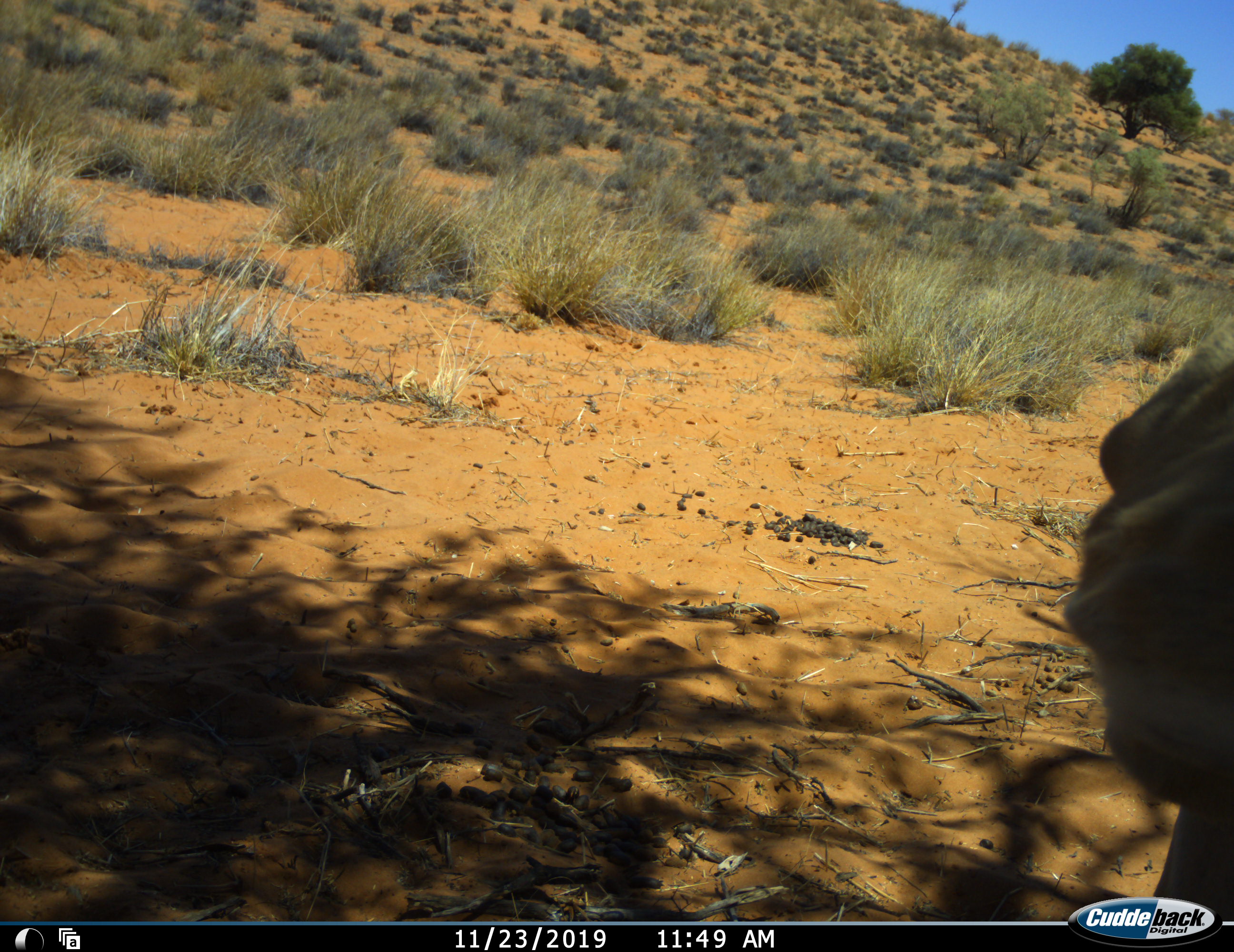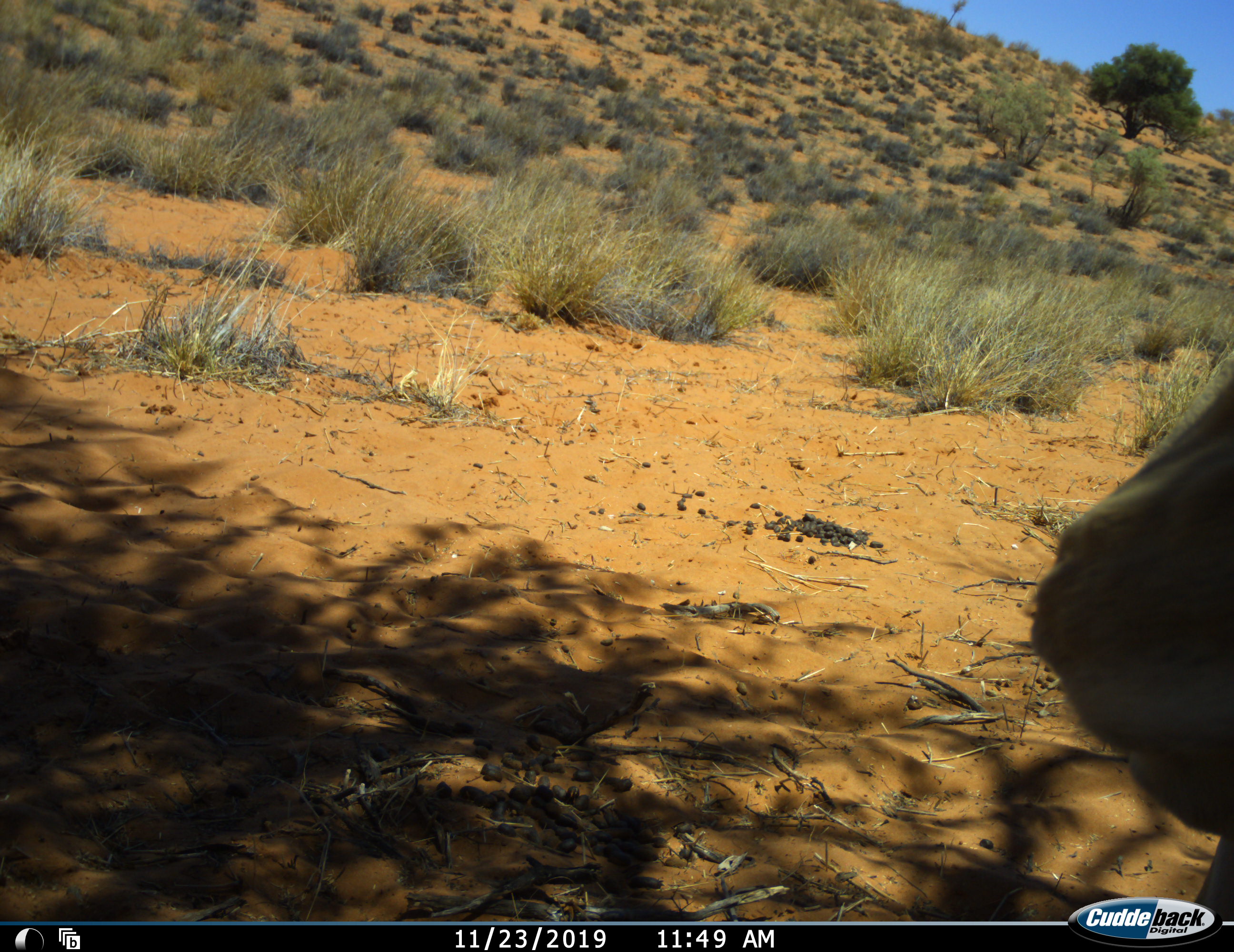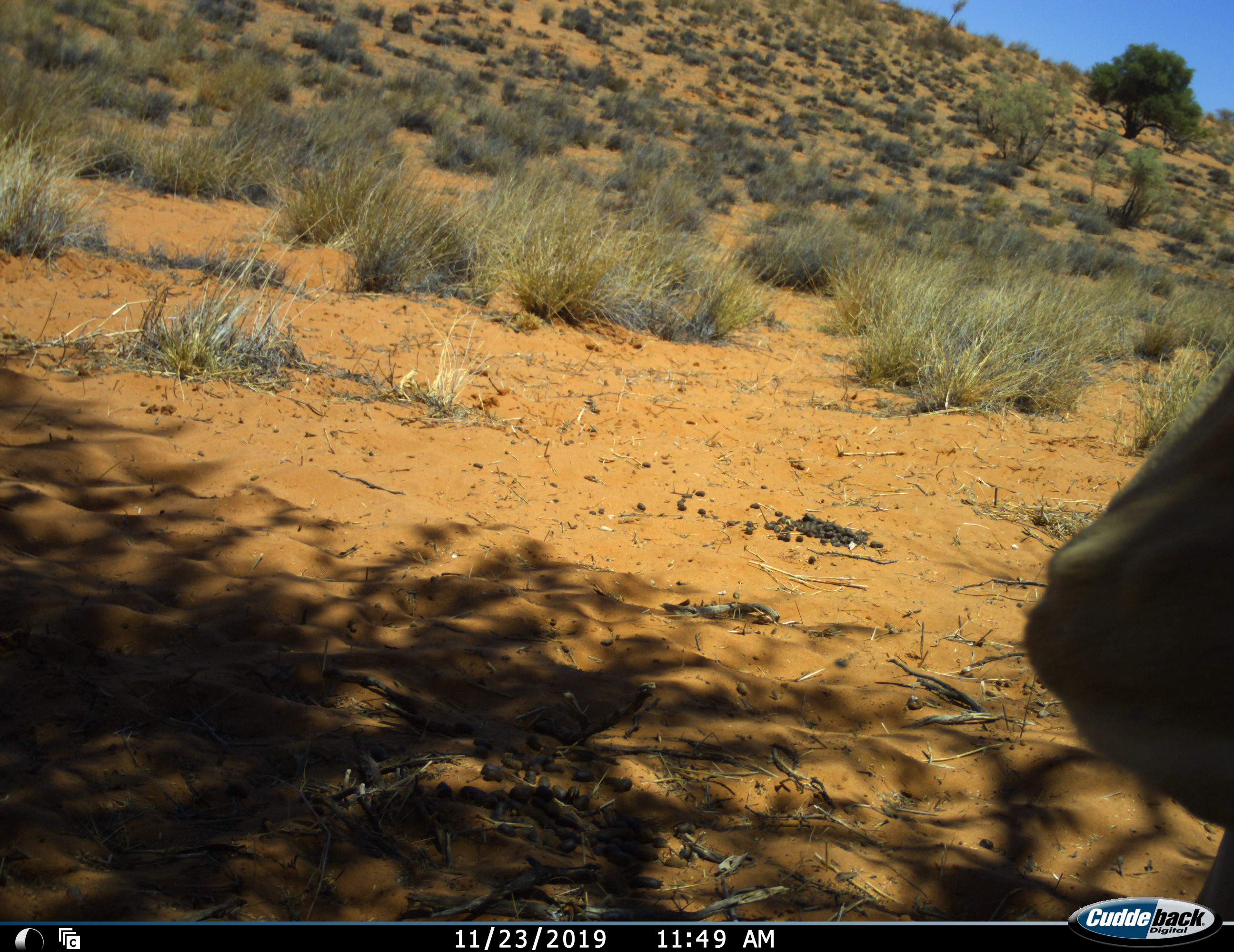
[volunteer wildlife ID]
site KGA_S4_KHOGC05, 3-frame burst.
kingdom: Animalia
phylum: Chordata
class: Mammalia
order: Artiodactyla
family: Bovidae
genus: Tragelaphus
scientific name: Tragelaphus oryx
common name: eland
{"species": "eland (Tragelaphus oryx)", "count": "1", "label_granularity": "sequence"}